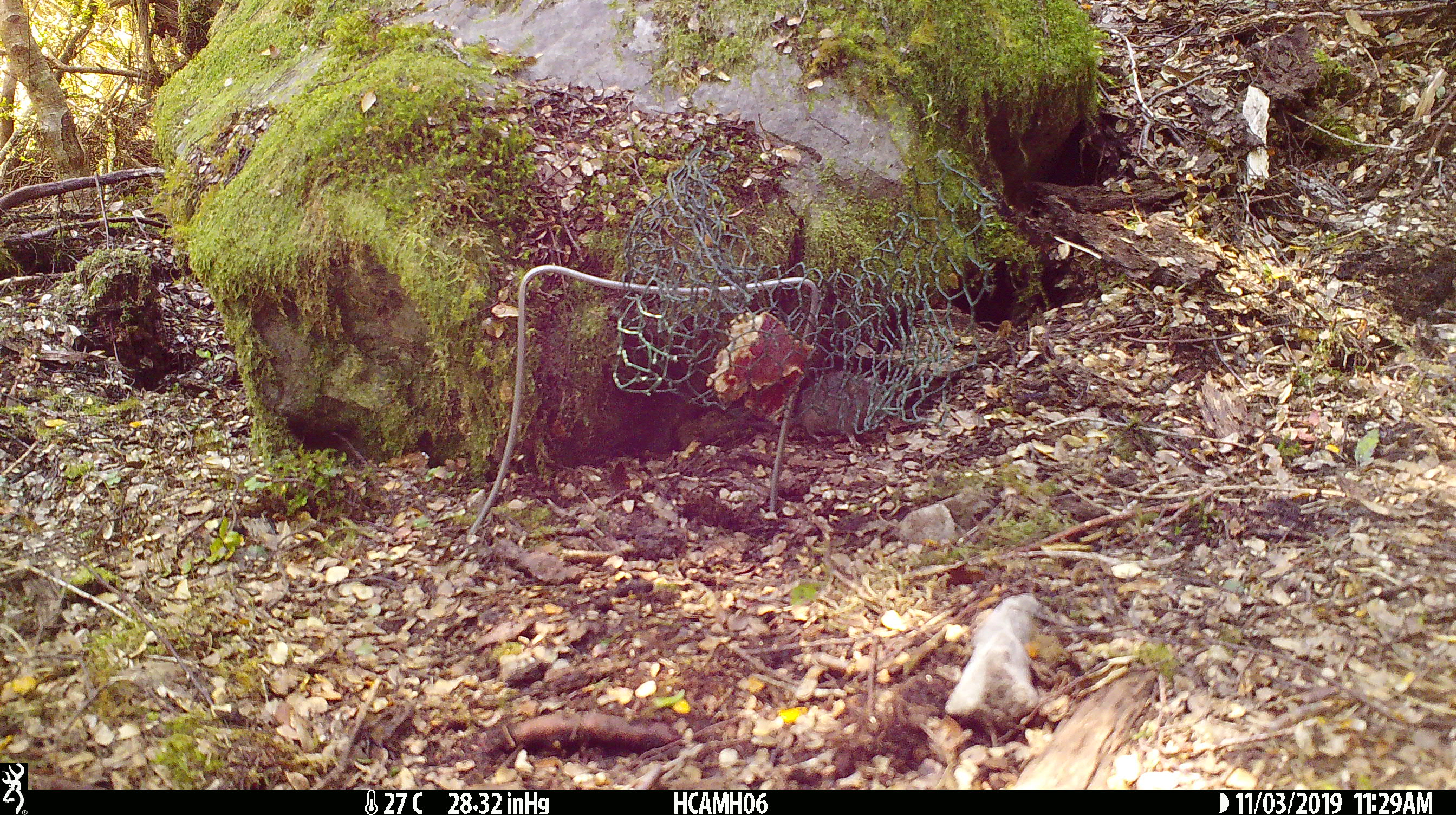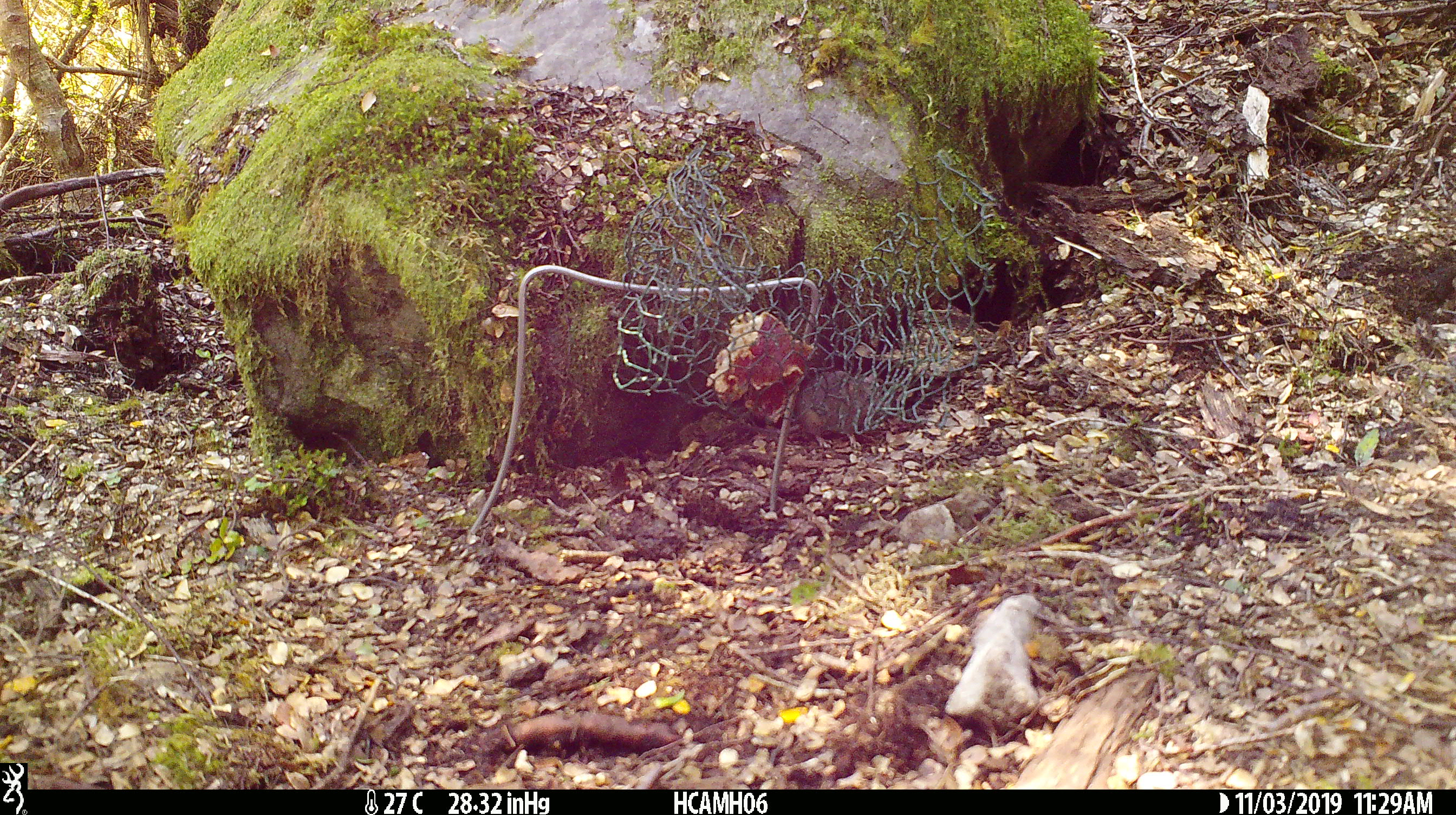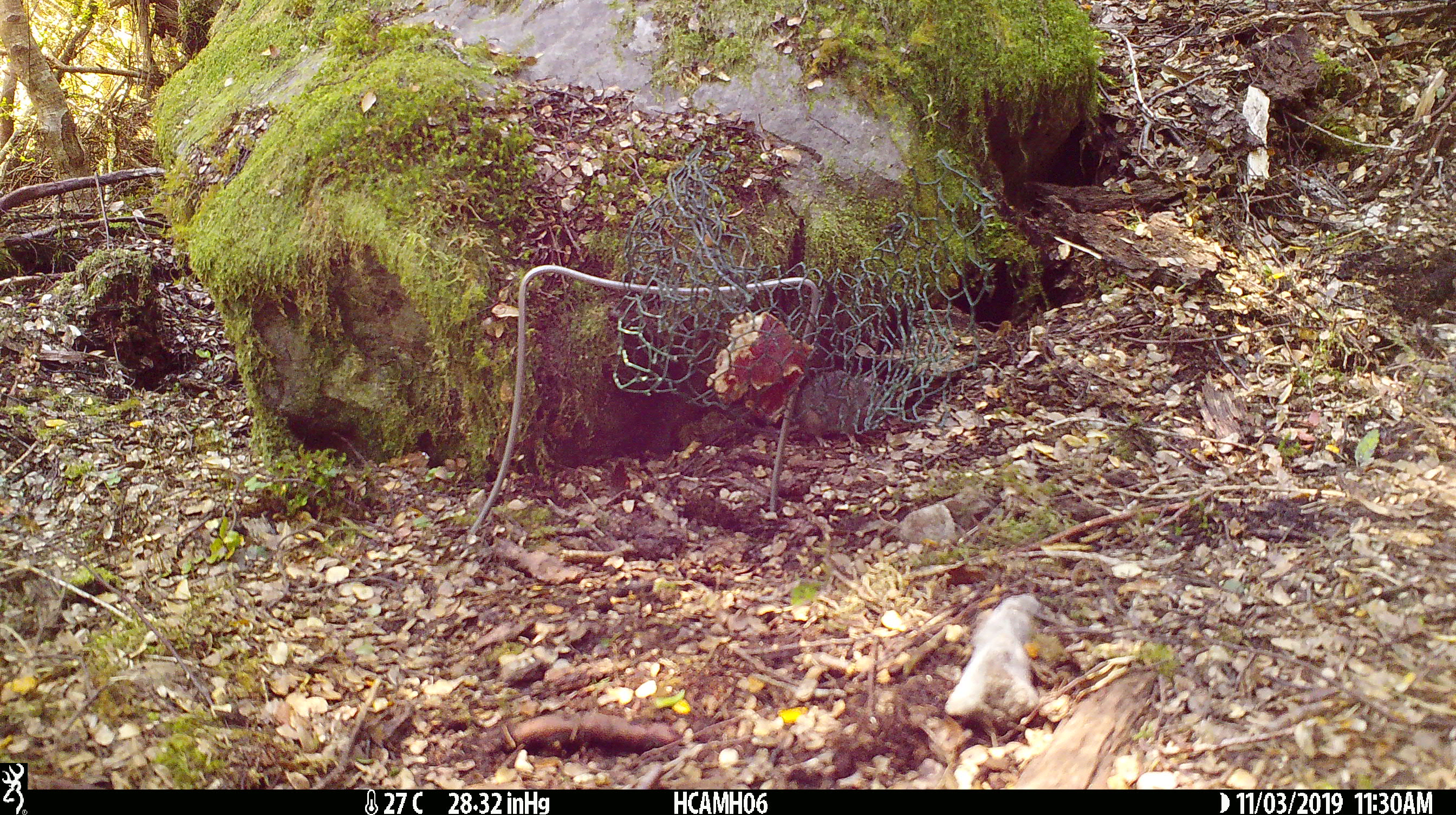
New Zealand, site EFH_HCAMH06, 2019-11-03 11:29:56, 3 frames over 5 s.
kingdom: Animalia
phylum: Chordata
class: Mammalia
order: Rodentia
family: Muridae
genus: Mus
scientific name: Mus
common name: mouse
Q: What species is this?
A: Mouse (Mus).